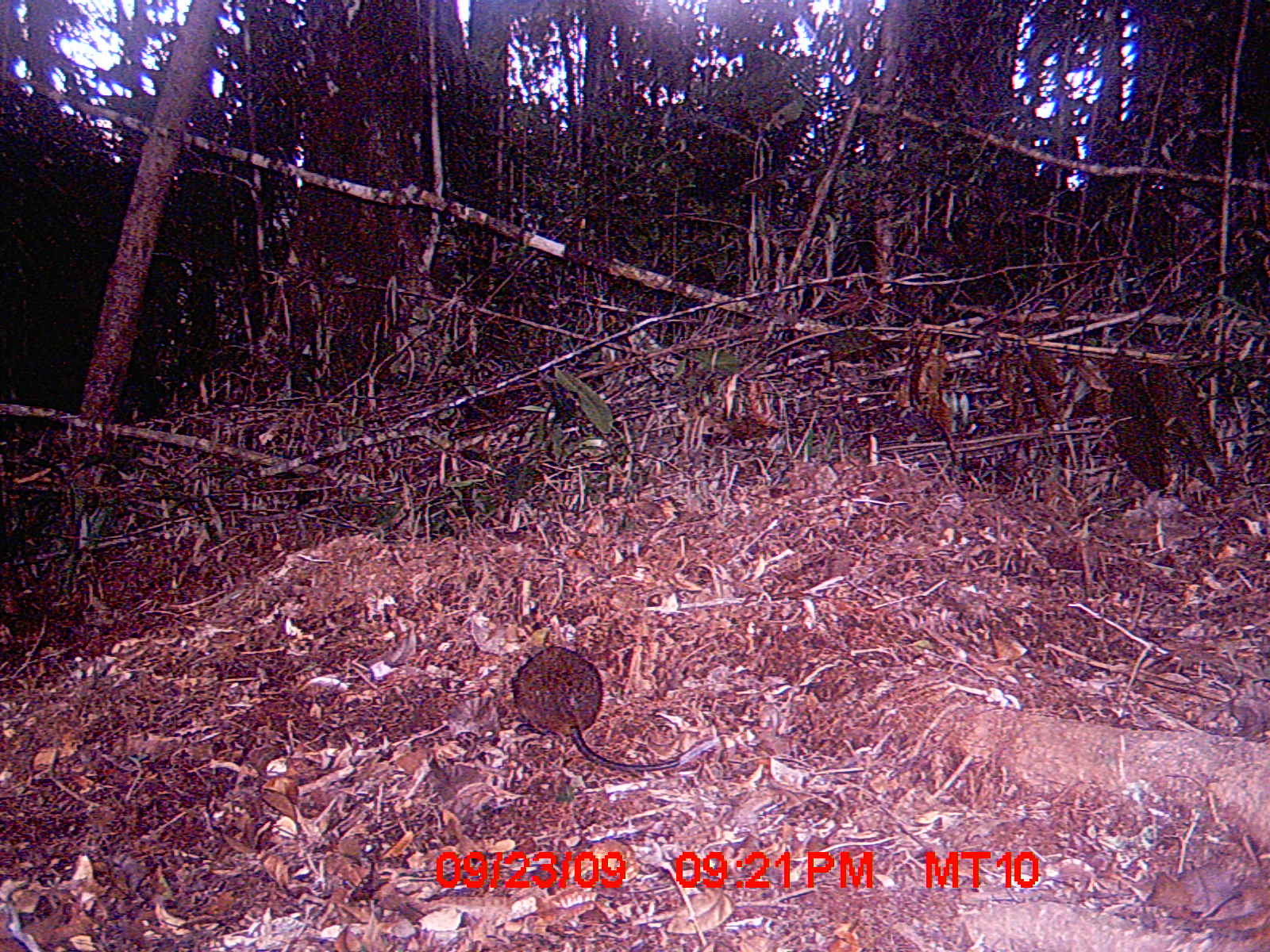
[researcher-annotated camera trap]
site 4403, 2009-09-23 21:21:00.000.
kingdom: Animalia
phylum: Chordata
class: Mammalia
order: Rodentia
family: Nesomyidae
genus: Nesomys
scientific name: Nesomys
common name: nesomys rodents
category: nesomys sp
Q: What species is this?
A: Nesomys sp (nesomys rodents) (Nesomys).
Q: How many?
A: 1.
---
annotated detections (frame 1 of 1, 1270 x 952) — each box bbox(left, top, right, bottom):
nesomys sp: bbox(508, 644, 721, 772)